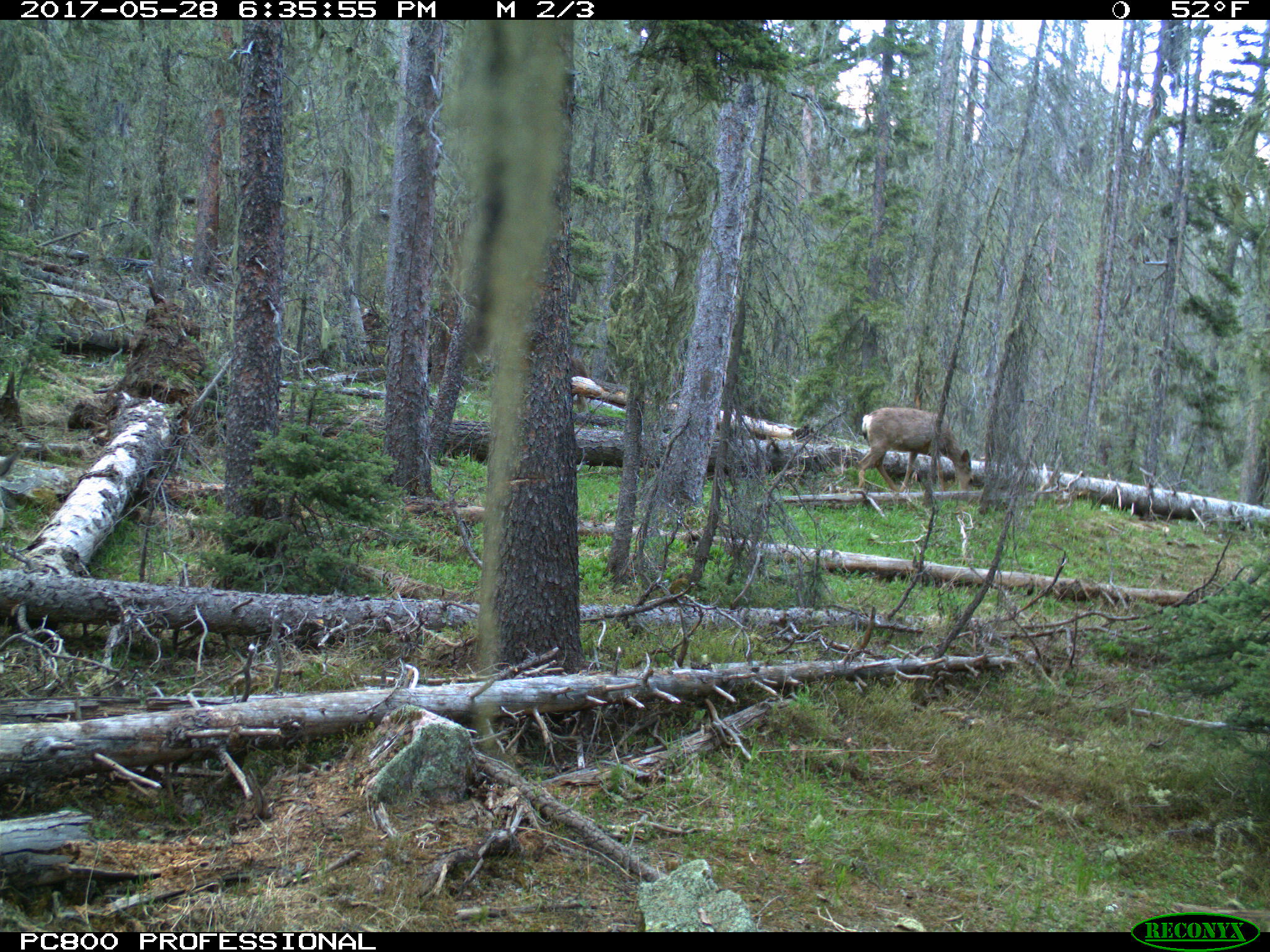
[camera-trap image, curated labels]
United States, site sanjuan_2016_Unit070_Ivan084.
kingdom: Animalia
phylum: Chordata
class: Mammalia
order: Artiodactyla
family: Cervidae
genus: Odocoileus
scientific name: Odocoileus hemionus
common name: mule deer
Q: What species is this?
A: Odocoileus hemionus (mule deer).